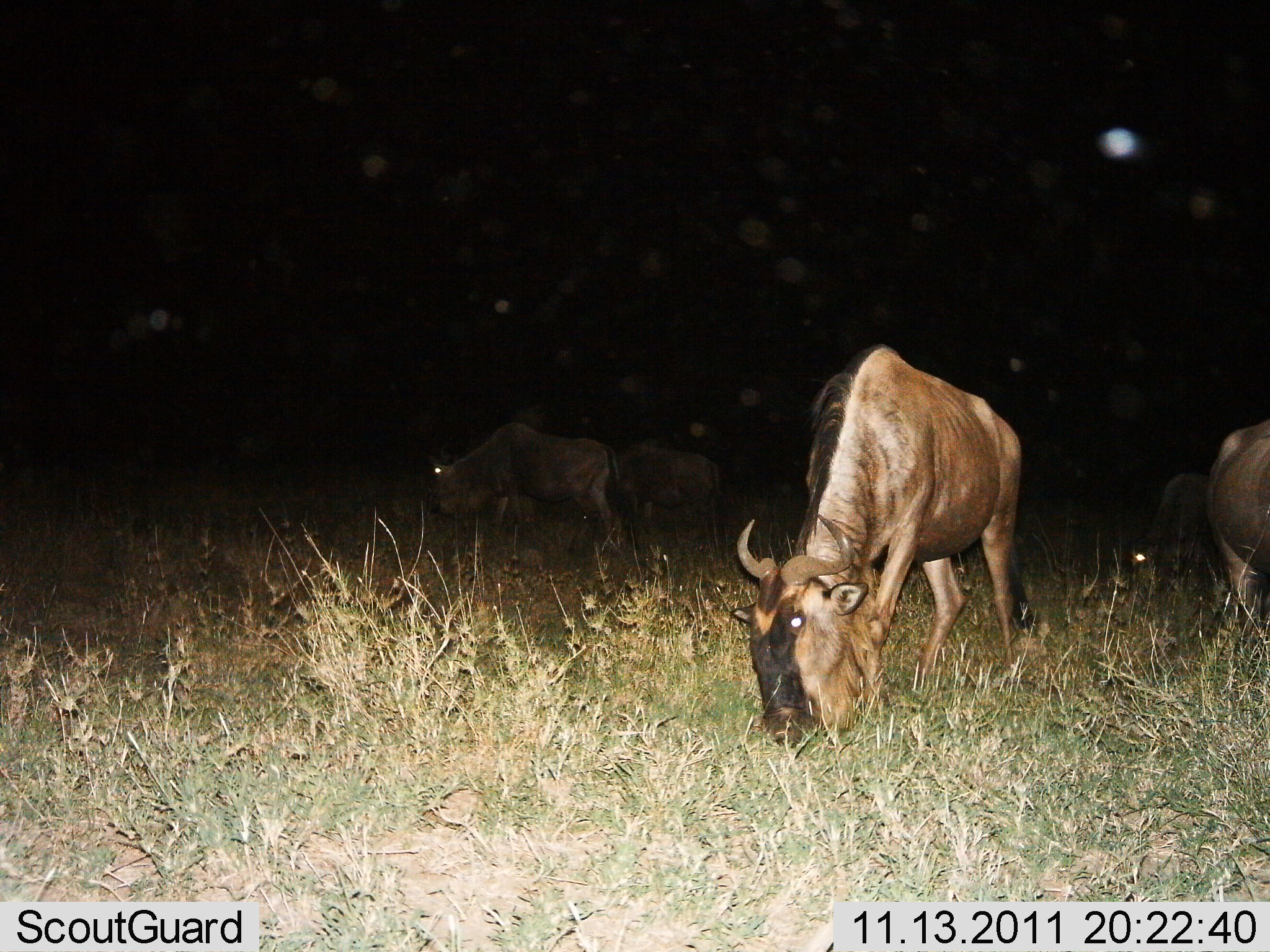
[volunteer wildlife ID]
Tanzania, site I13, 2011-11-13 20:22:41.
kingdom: Animalia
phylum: Chordata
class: Mammalia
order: Artiodactyla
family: Bovidae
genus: Connochaetes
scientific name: Connochaetes taurinus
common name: blue wildebeest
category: wildebeest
Wildebeest (blue wildebeest) (Connochaetes taurinus), count 5. Behavior (volunteer vote fractions): standing 7%, resting 0%, moving 7%, interacting 0%. Young present (vote fraction): 0%. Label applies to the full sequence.